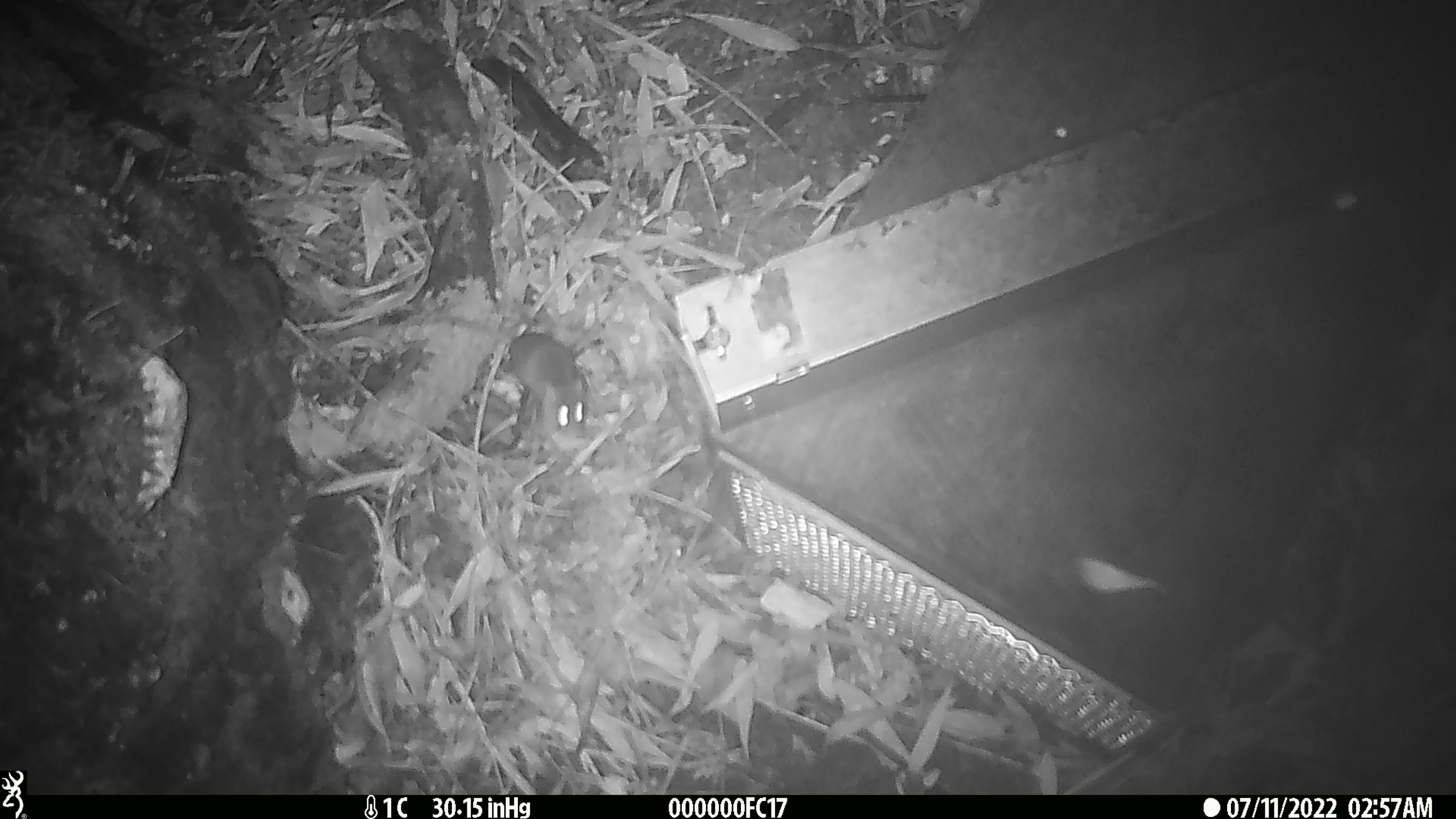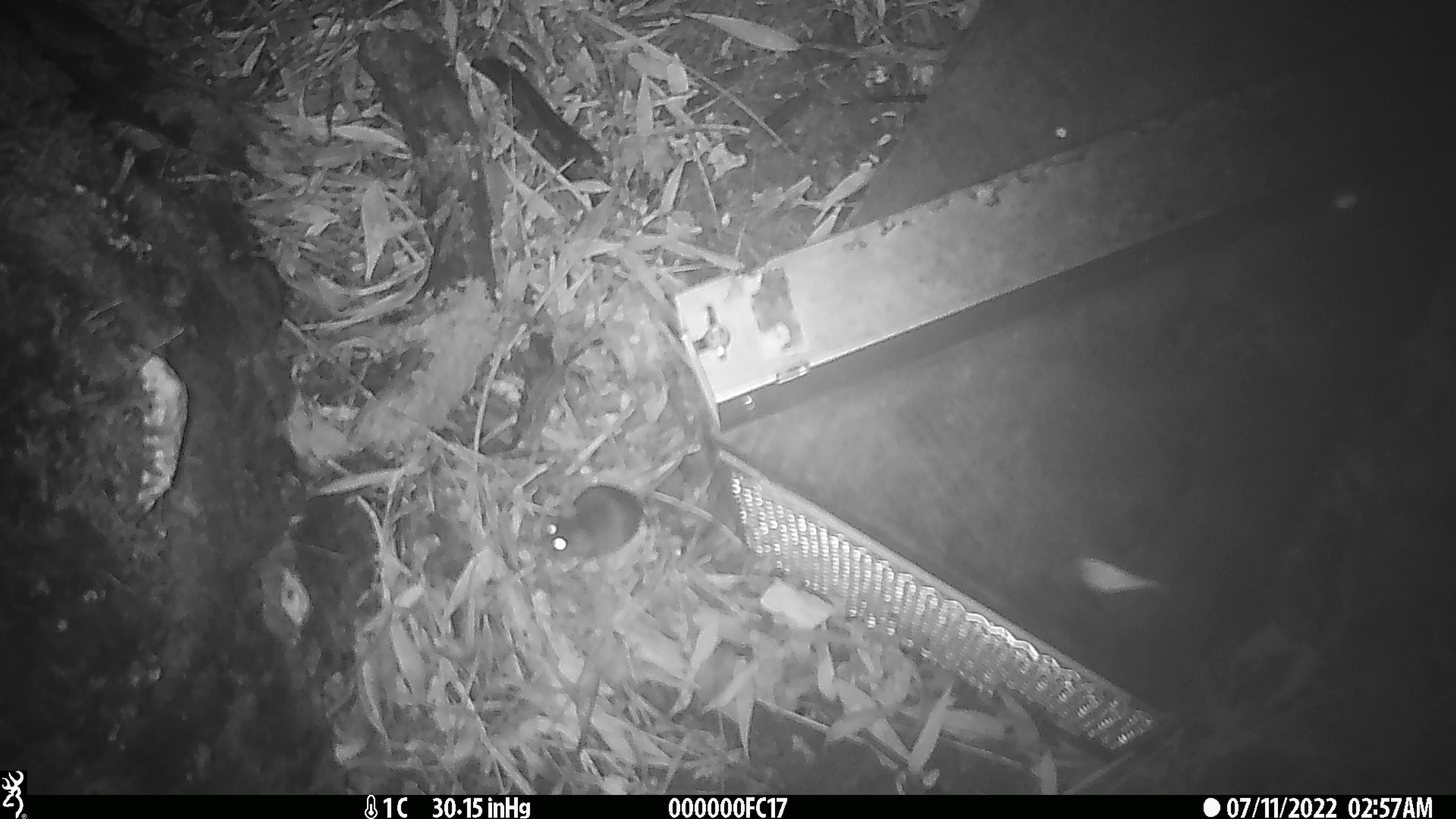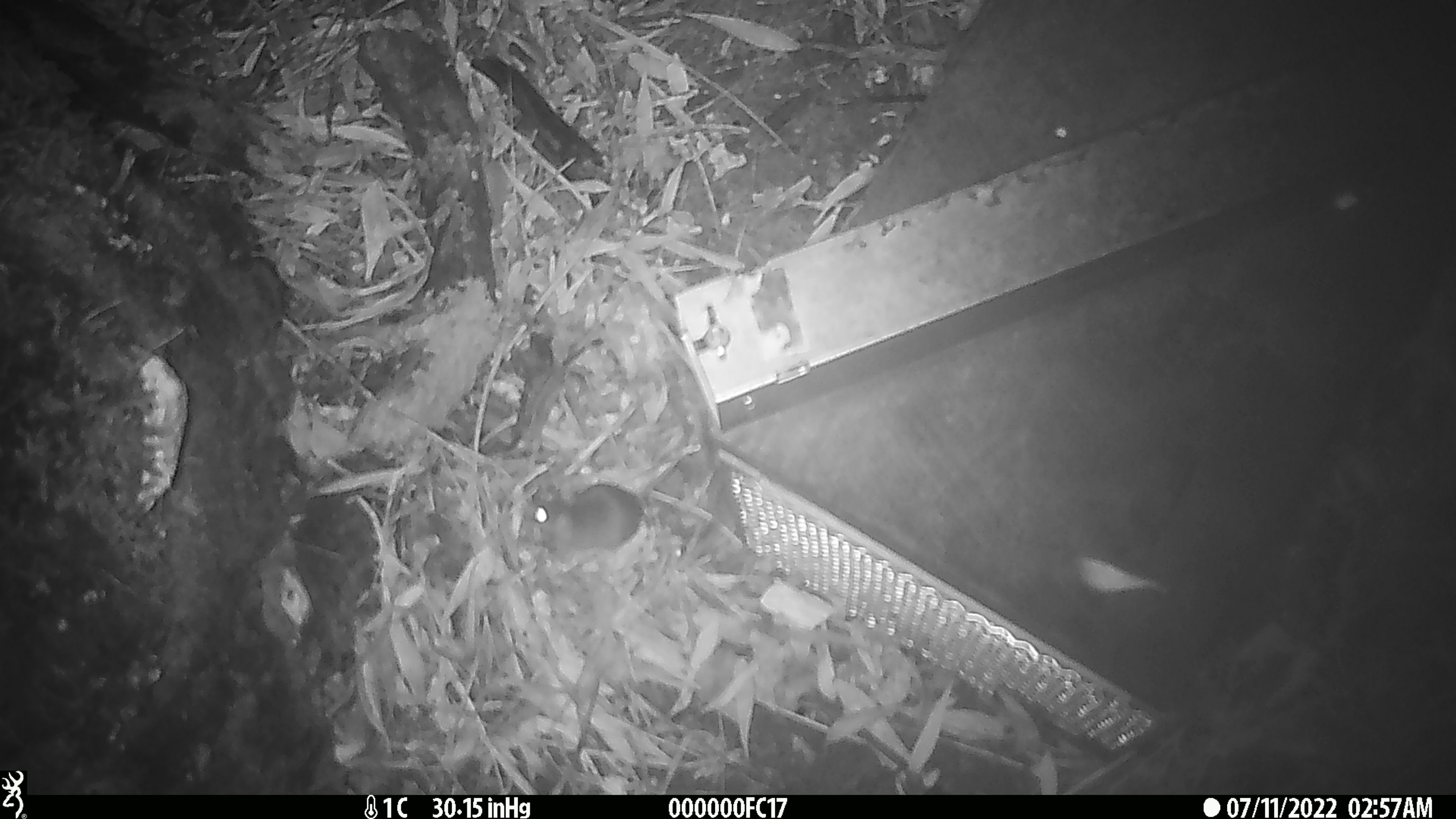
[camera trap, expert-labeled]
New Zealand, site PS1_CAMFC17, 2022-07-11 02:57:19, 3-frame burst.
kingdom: Animalia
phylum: Chordata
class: Mammalia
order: Rodentia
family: Muridae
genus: Mus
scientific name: Mus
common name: mouse